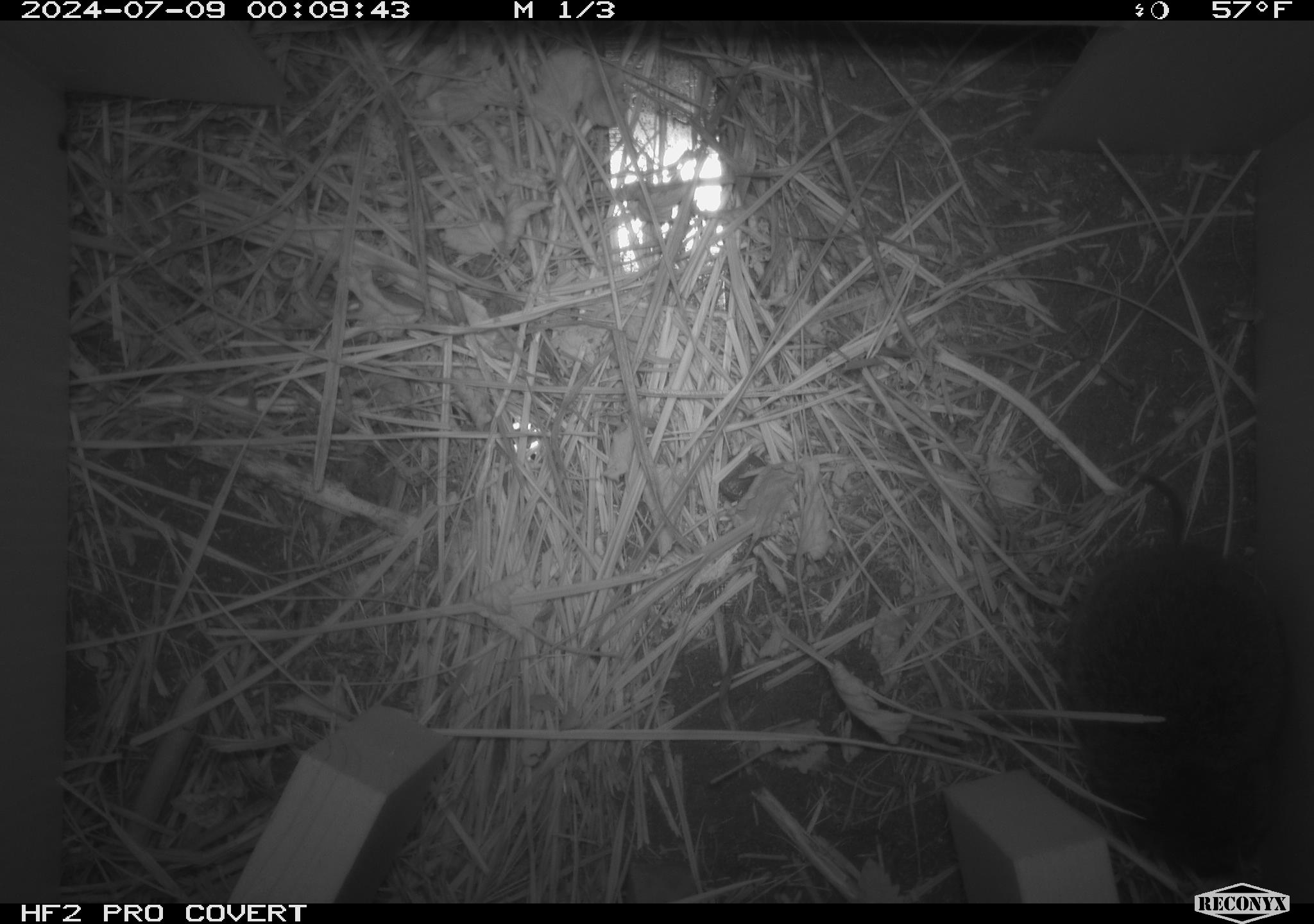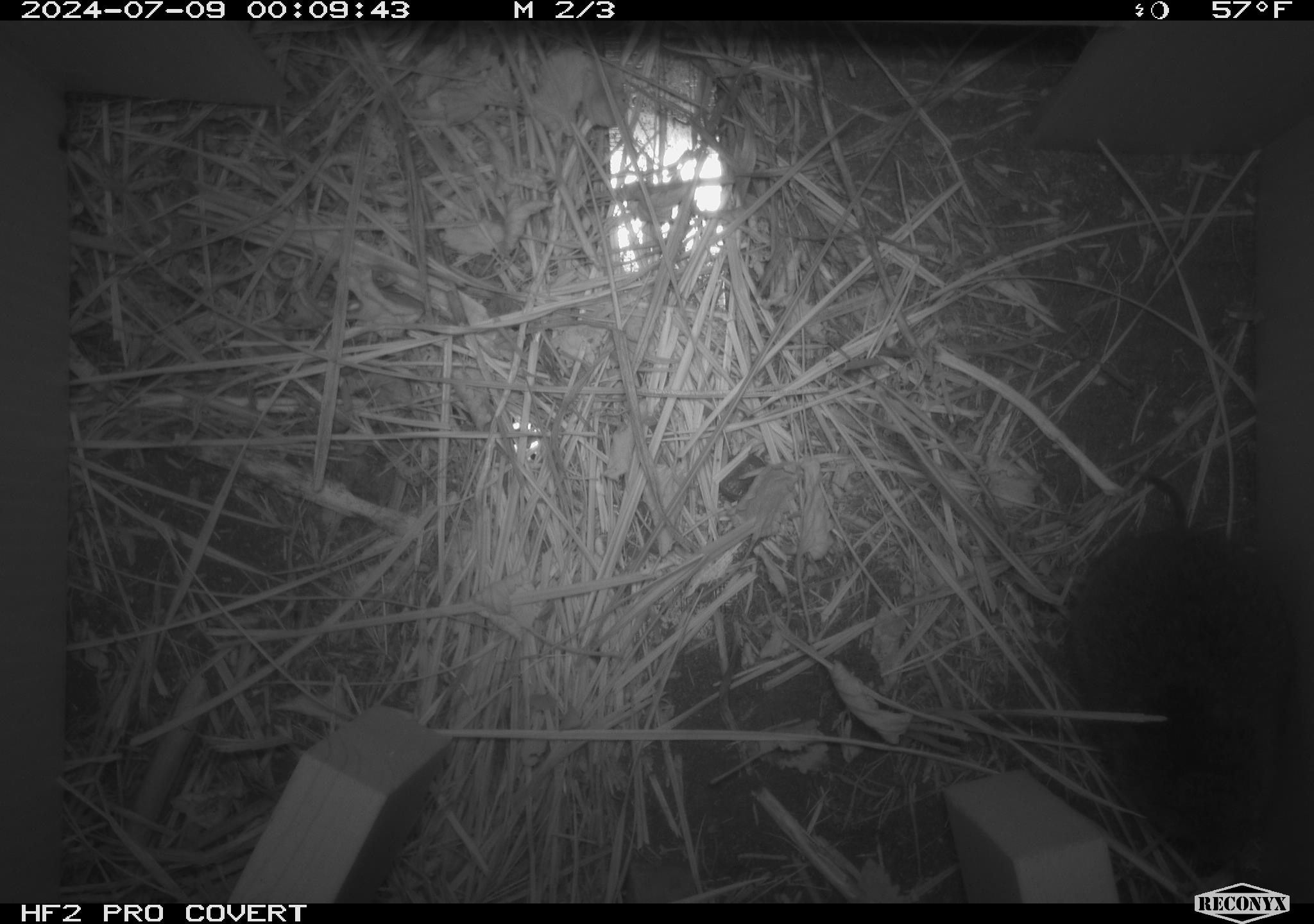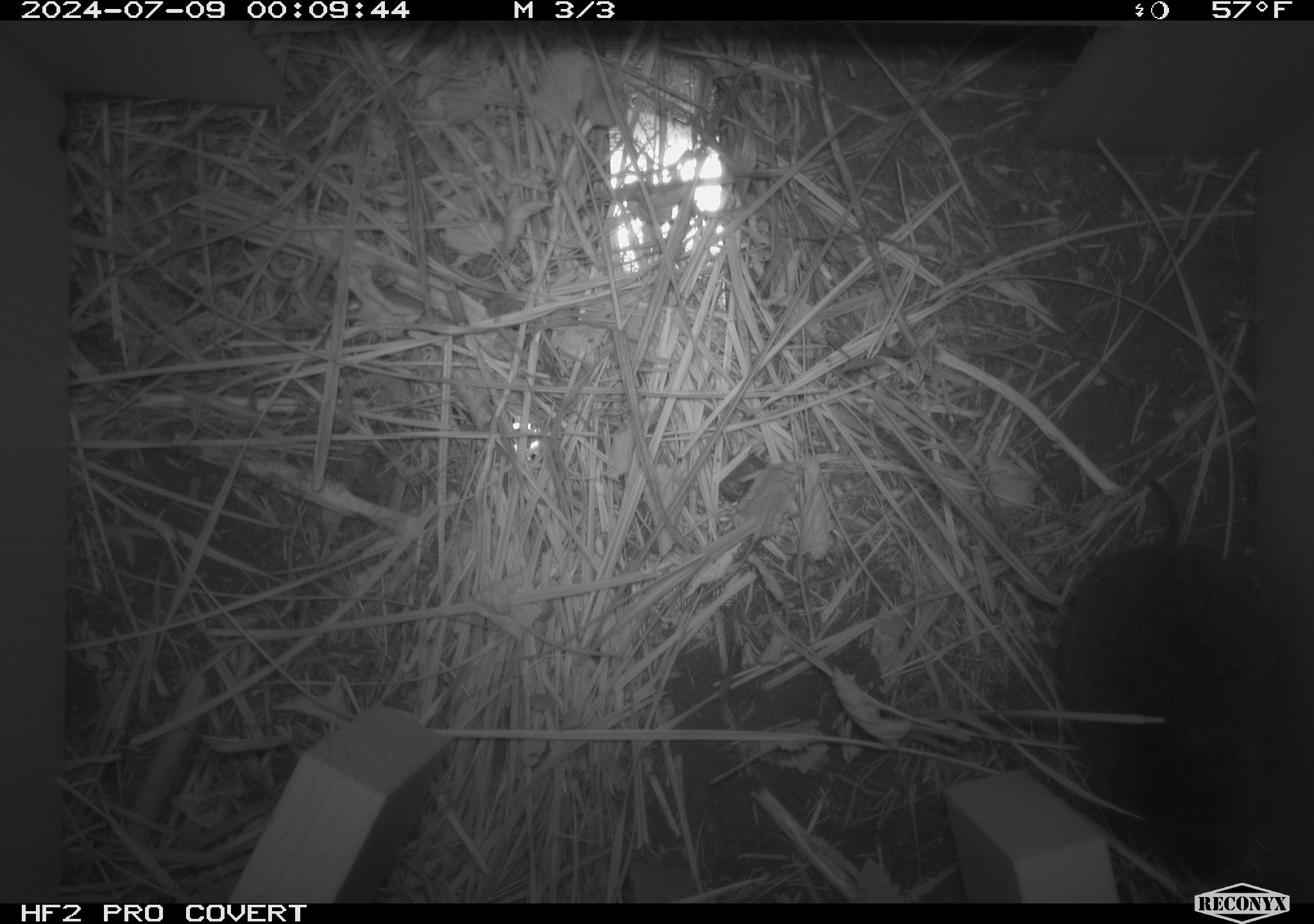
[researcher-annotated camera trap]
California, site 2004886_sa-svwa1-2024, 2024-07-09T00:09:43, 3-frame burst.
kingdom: Animalia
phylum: Chordata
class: Mammalia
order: Rodentia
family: Cricetidae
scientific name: Arvicolinae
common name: voles, lemmings, and muskrats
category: arvicolinae subfamily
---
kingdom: Animalia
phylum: Arthropoda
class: Malacostraca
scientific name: Malacostraca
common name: amphipods, crabs, isopods, krill, lobsters and shrimps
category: malacostracan